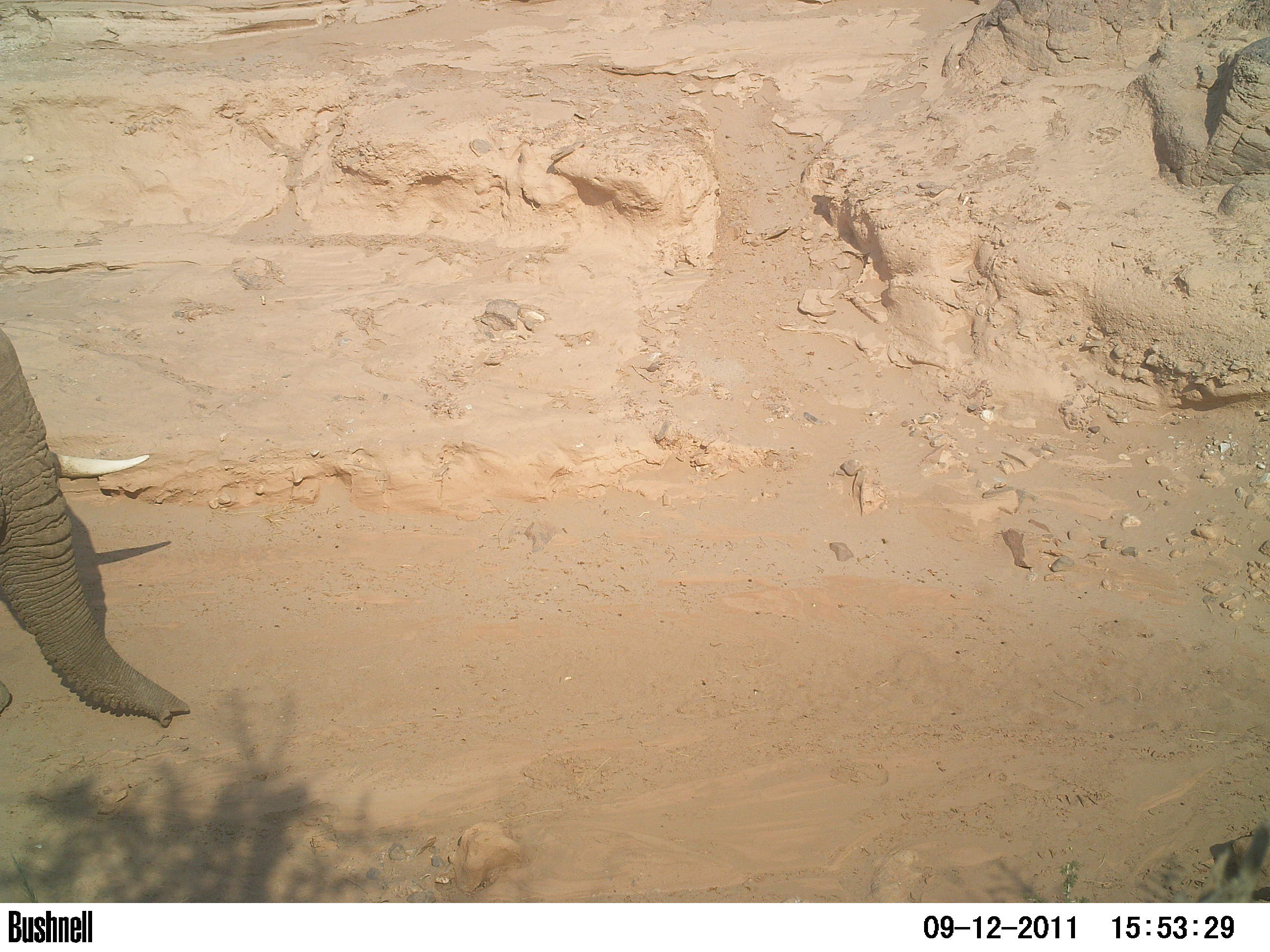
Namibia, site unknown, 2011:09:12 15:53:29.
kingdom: Animalia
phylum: Chordata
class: Mammalia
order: Proboscidea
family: Elephantidae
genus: Loxodonta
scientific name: Loxodonta africana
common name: african elephant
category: loxodanta africana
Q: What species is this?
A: Loxodanta africana (african elephant) (Loxodonta africana).